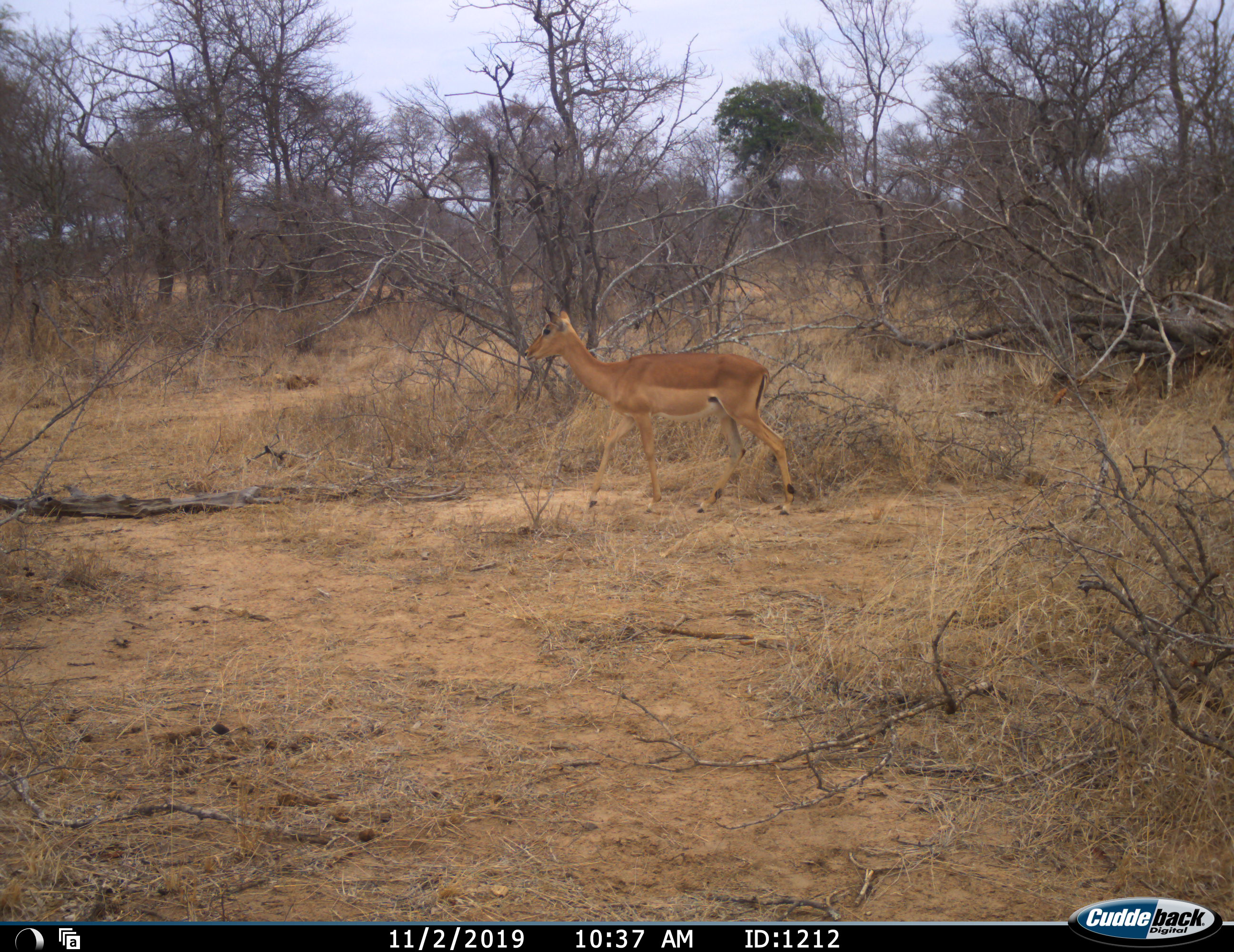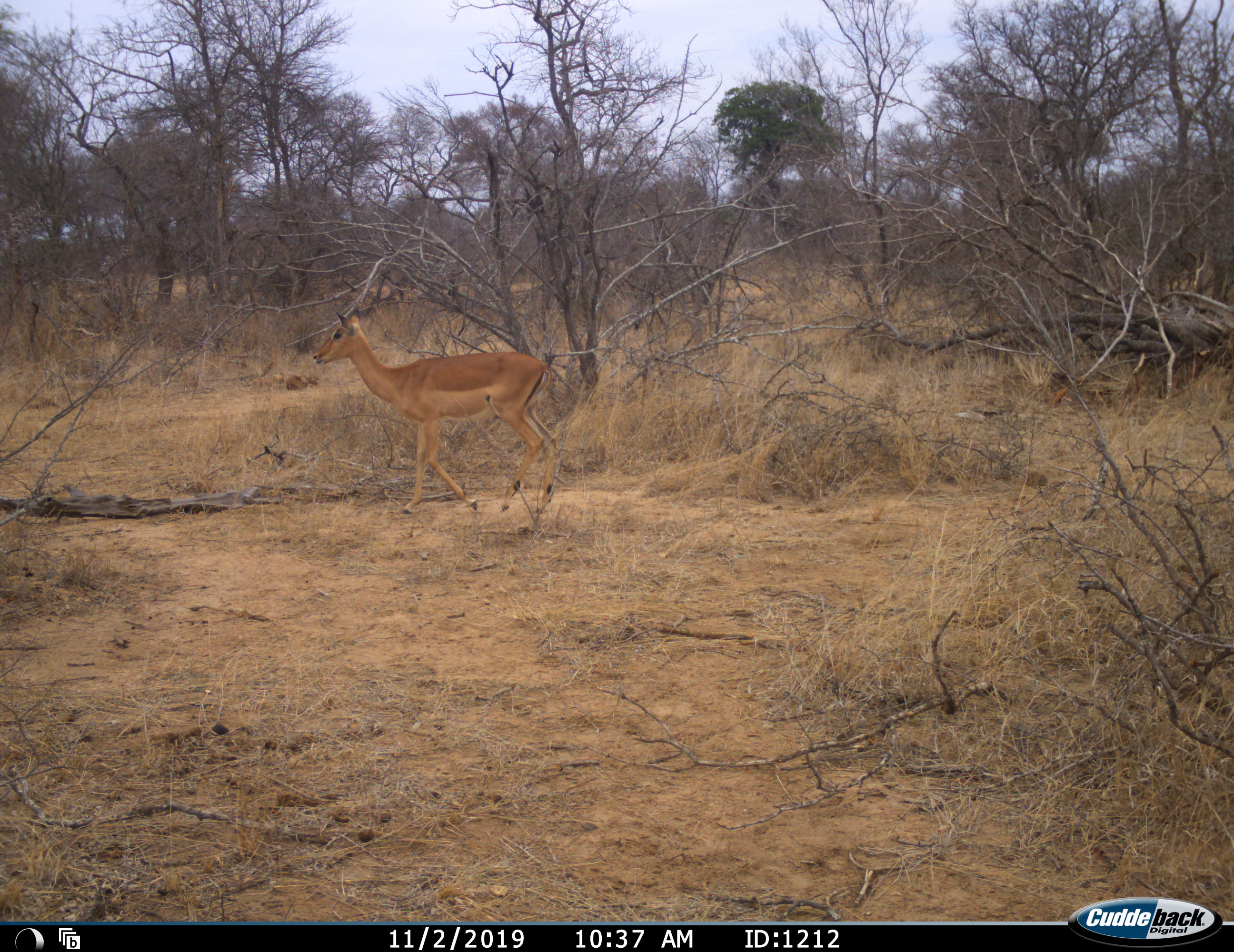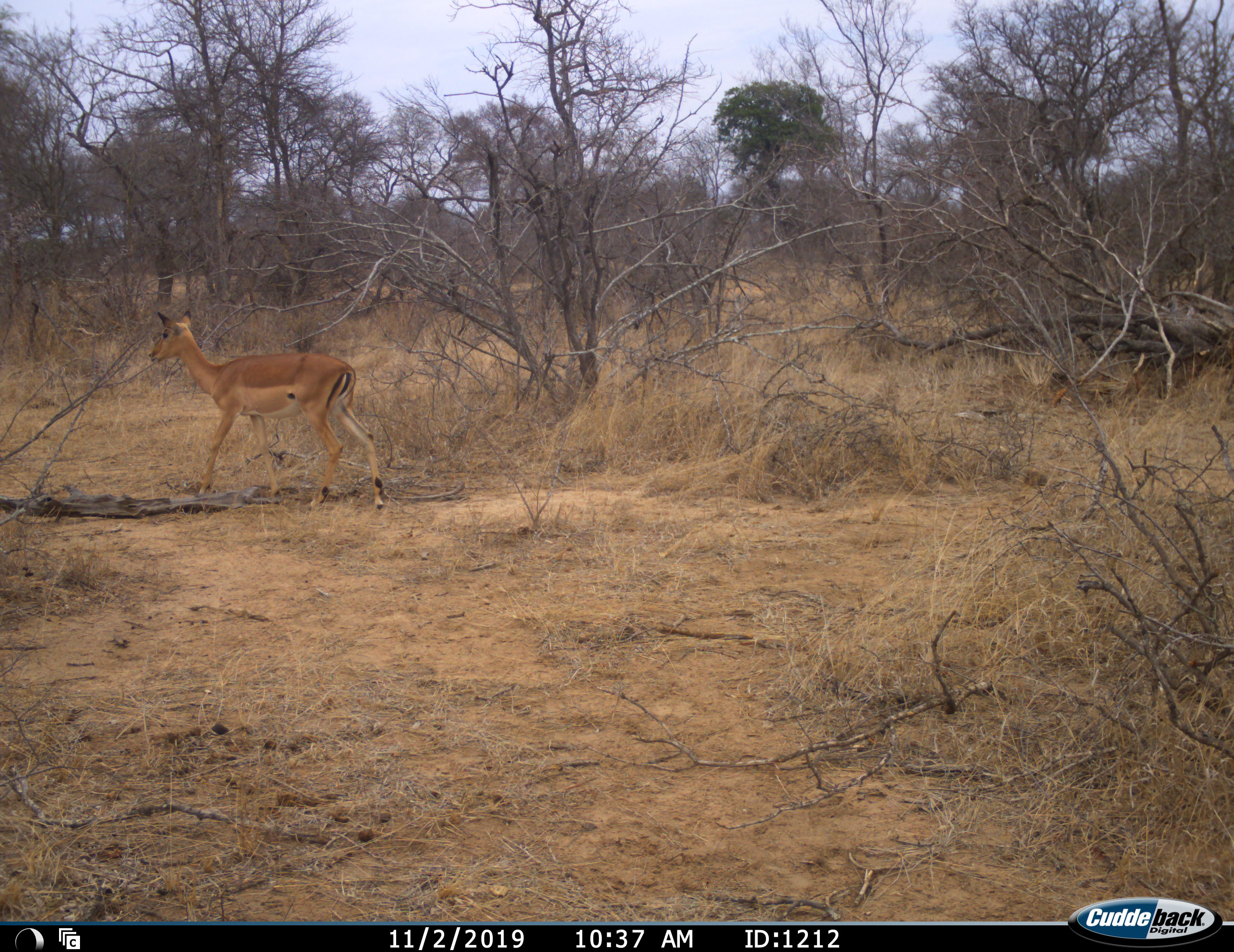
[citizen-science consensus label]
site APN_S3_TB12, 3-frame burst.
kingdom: Animalia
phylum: Chordata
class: Mammalia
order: Artiodactyla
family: Bovidae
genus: Aepyceros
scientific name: Aepyceros melampus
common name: impala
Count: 1.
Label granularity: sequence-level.